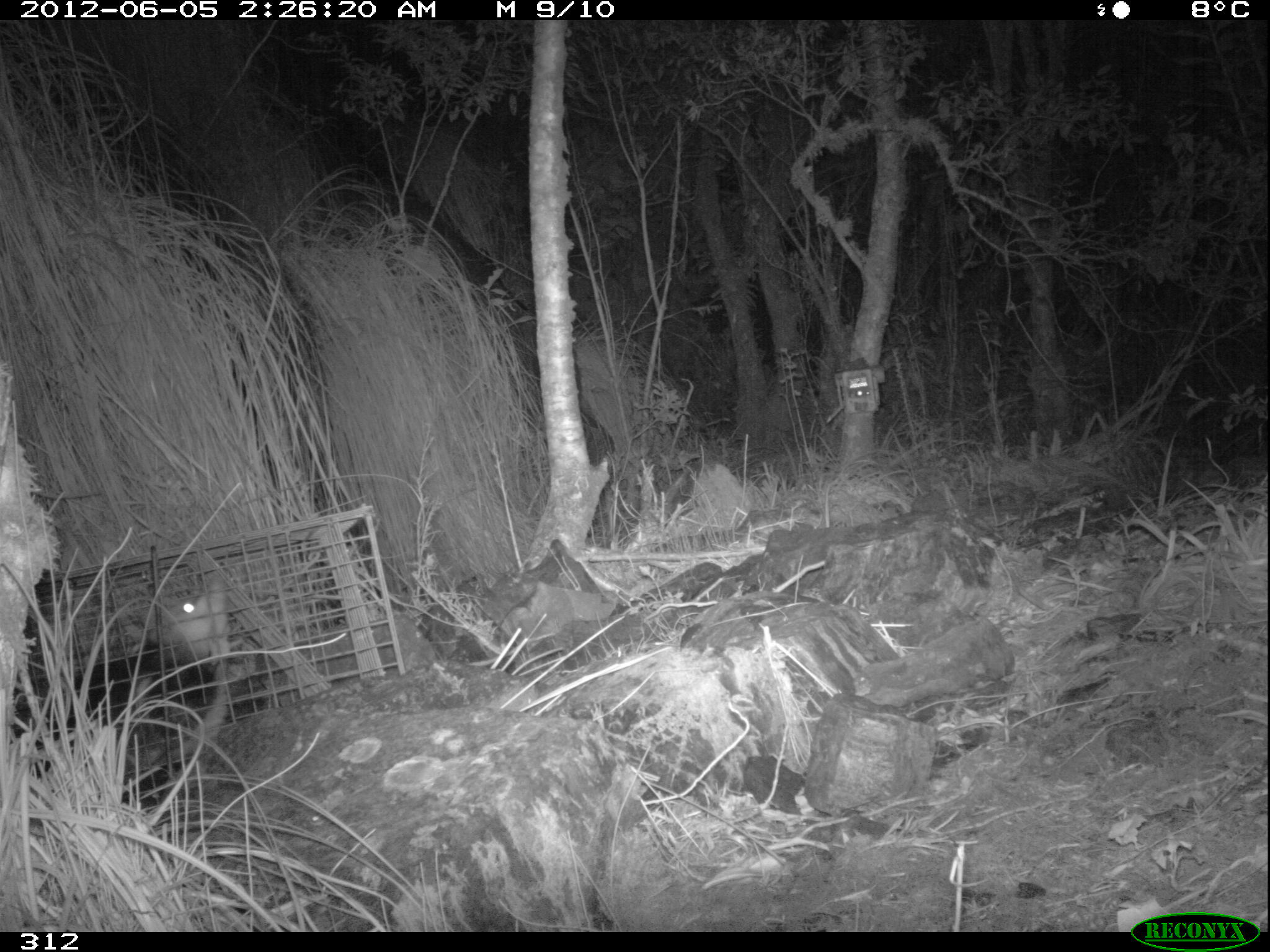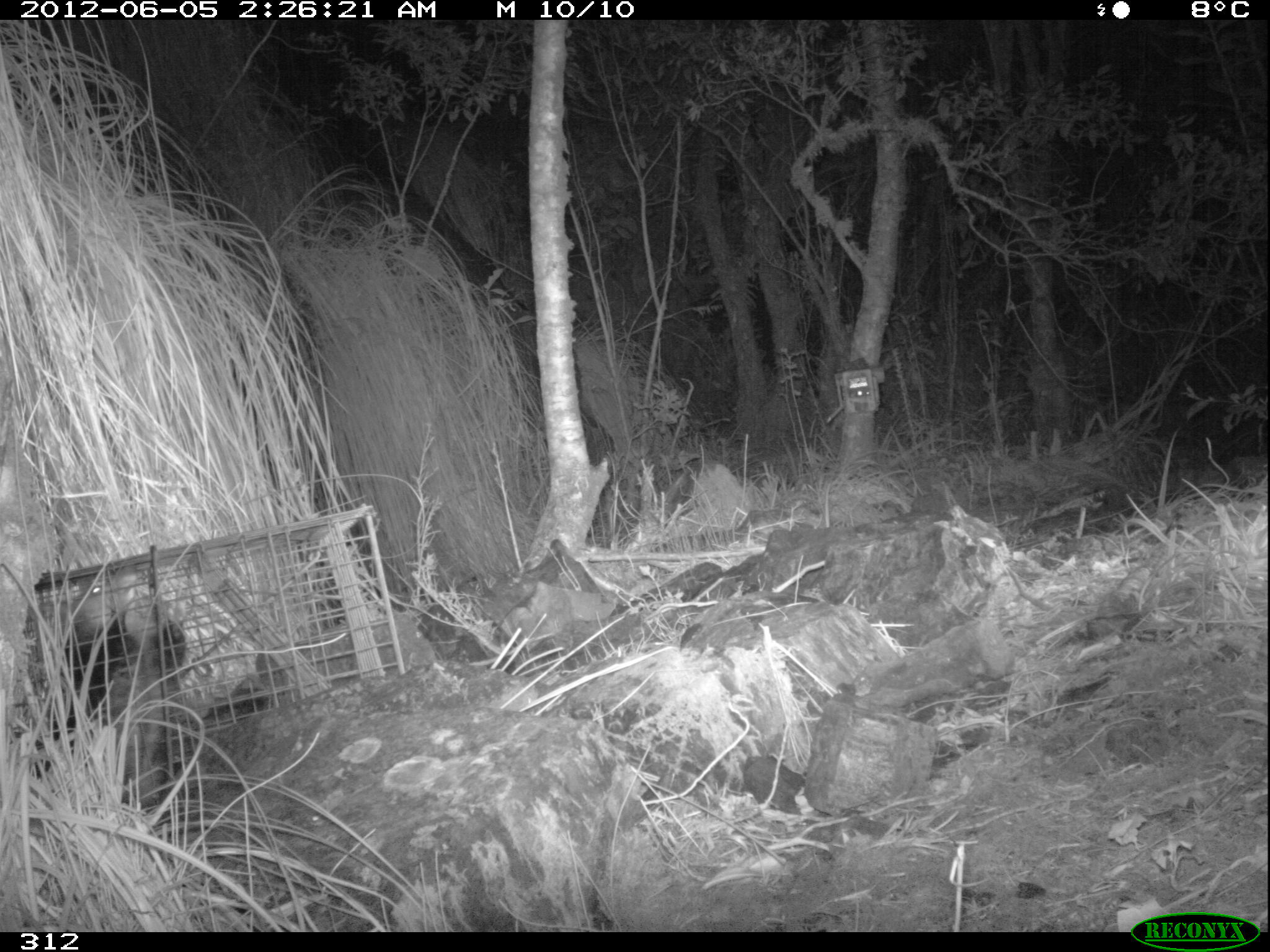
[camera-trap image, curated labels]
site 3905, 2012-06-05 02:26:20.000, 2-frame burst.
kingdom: Animalia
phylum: Chordata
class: Mammalia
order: Didelphimorphia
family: Didelphidae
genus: Didelphis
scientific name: Didelphis pernigra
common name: andean white-eared opossum